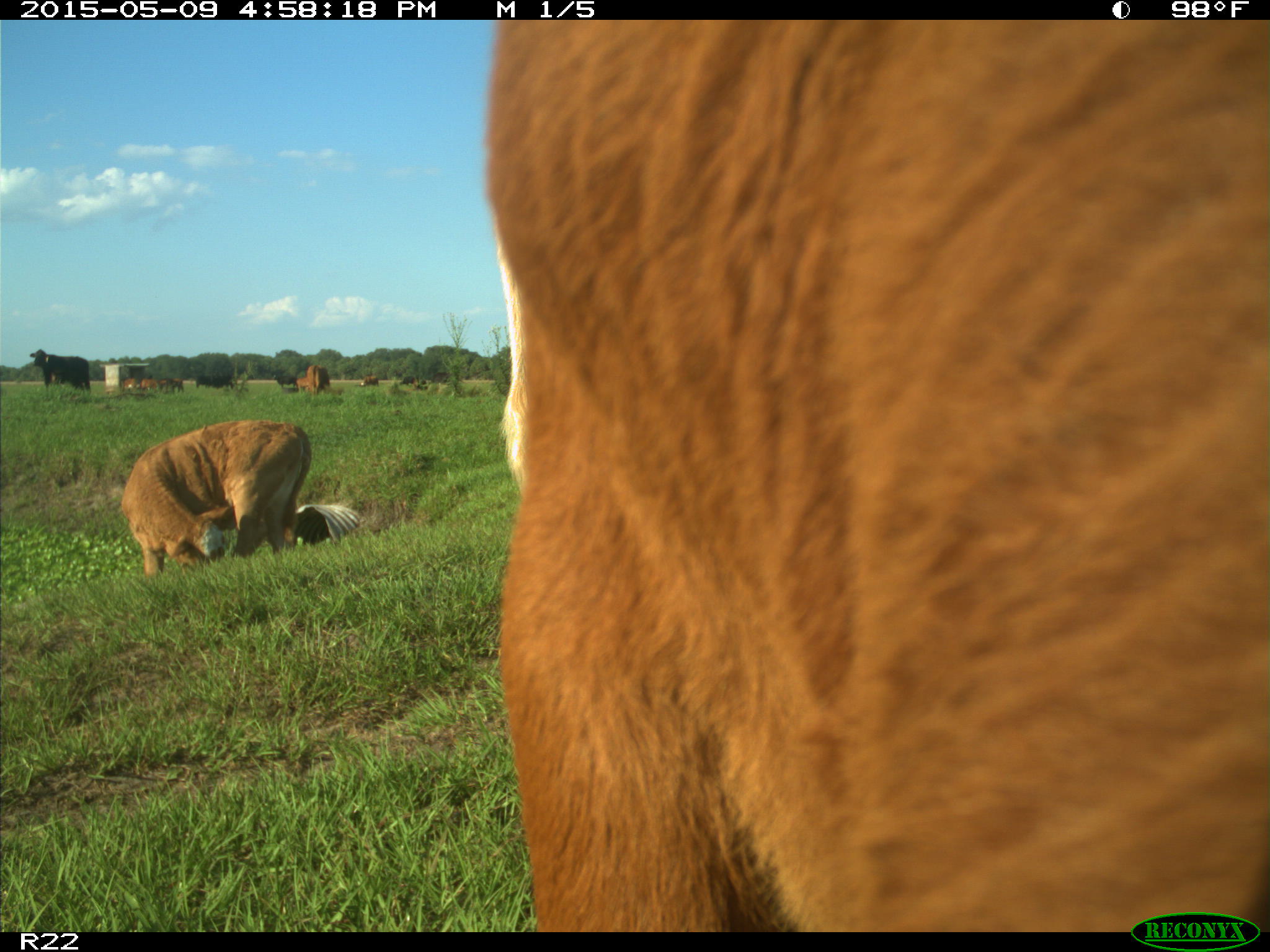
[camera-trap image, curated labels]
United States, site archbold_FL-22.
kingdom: Animalia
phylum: Chordata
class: Mammalia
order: Artiodactyla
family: Bovidae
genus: Bos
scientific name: Bos taurus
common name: domestic cow